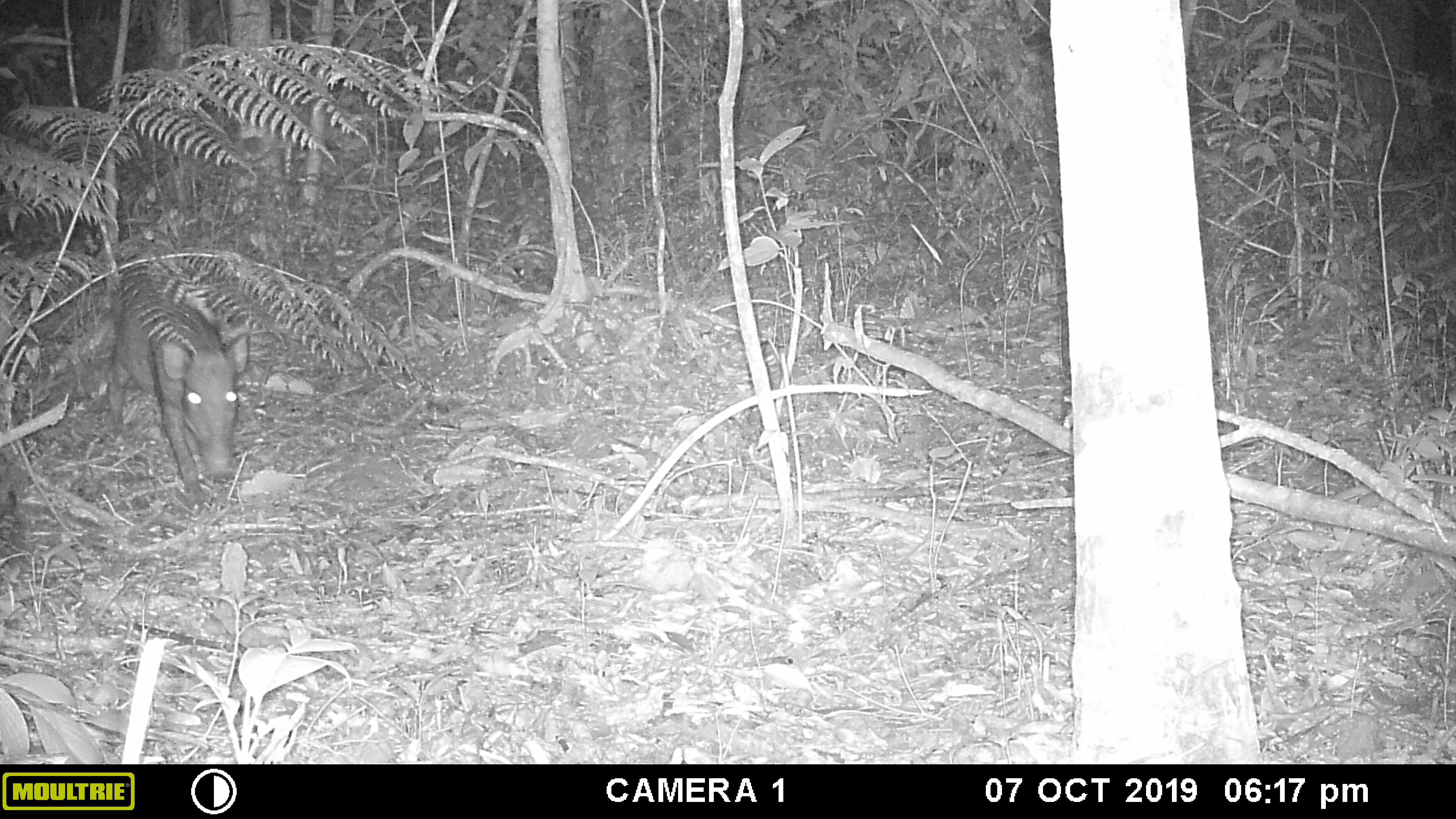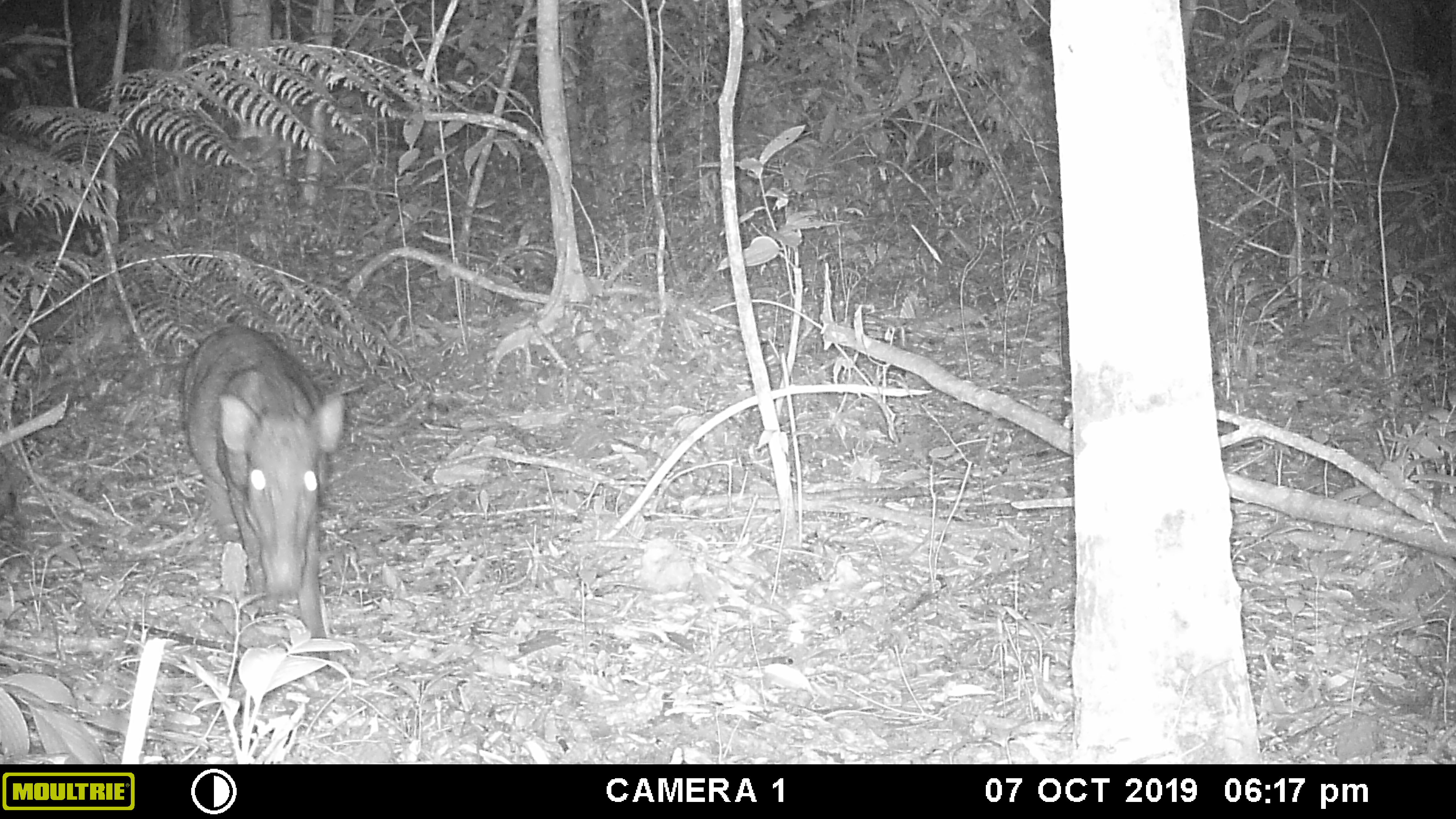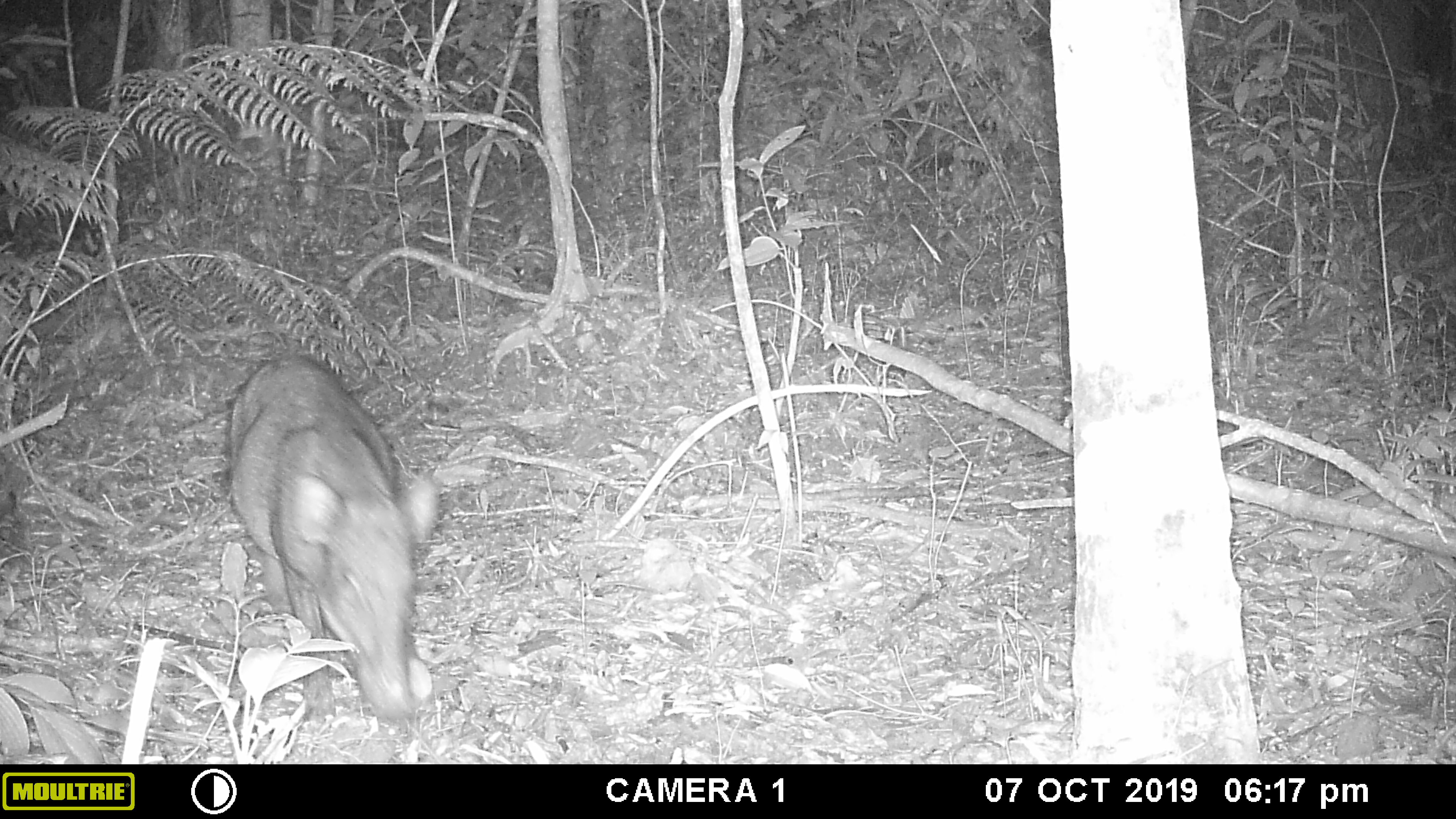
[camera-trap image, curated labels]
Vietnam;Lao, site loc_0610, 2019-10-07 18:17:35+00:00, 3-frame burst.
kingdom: Animalia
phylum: Chordata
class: Mammalia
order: Artiodactyla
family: Suidae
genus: Sus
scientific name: Sus scrofa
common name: eurasian wild pig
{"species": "eurasian wild pig (Sus scrofa)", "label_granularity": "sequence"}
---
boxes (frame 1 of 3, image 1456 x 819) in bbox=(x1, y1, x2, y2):
eurasian wild pig: bbox=(104, 252, 250, 497)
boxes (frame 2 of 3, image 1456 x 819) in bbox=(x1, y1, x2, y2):
eurasian wild pig: bbox=(178, 323, 346, 668)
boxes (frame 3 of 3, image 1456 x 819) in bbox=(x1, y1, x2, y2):
eurasian wild pig: bbox=(222, 349, 442, 723)